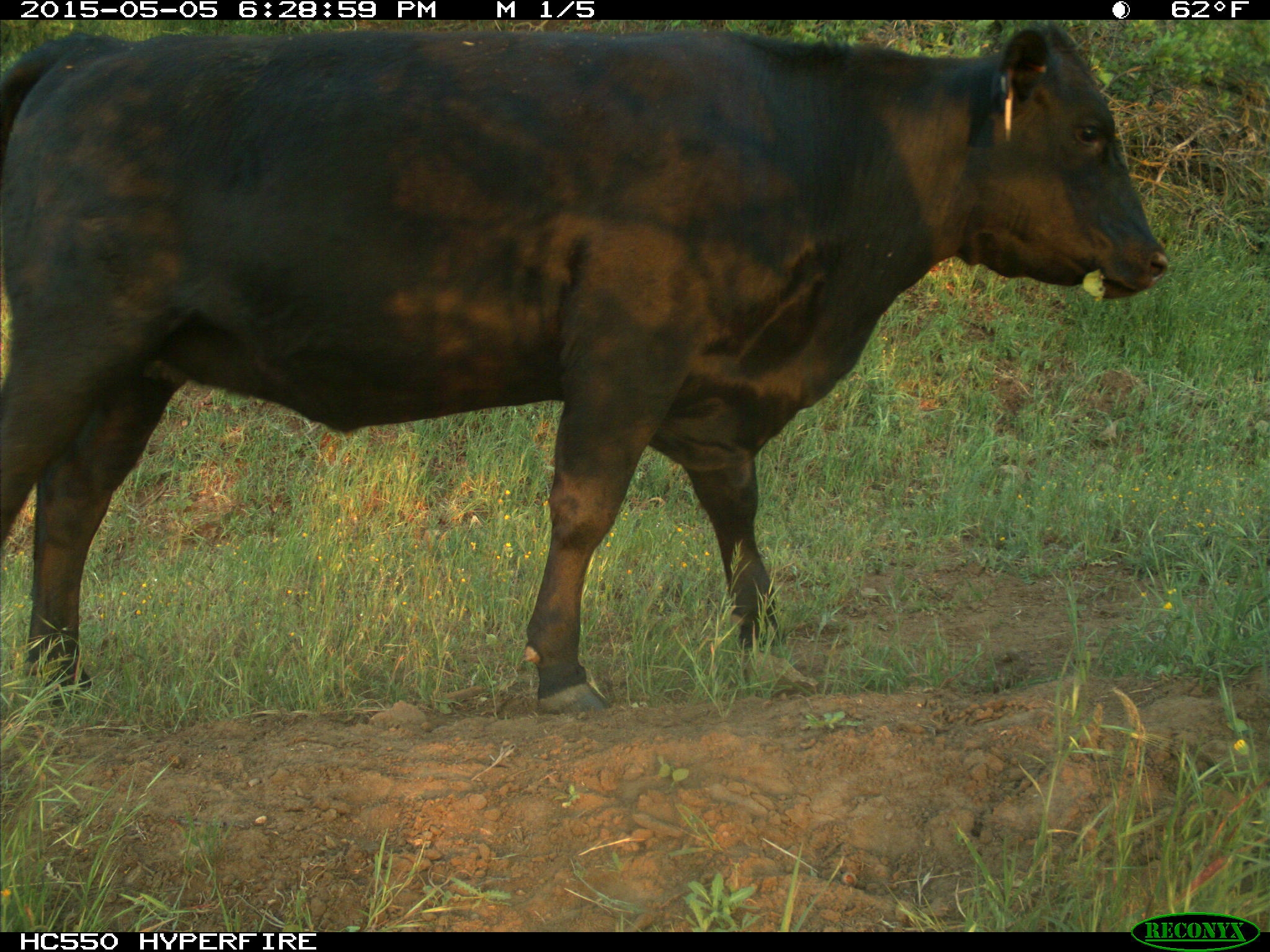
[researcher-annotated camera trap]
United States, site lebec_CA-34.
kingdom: Animalia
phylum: Chordata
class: Mammalia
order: Artiodactyla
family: Bovidae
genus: Bos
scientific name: Bos taurus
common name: domestic cow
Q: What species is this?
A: Bos taurus (domestic cow).